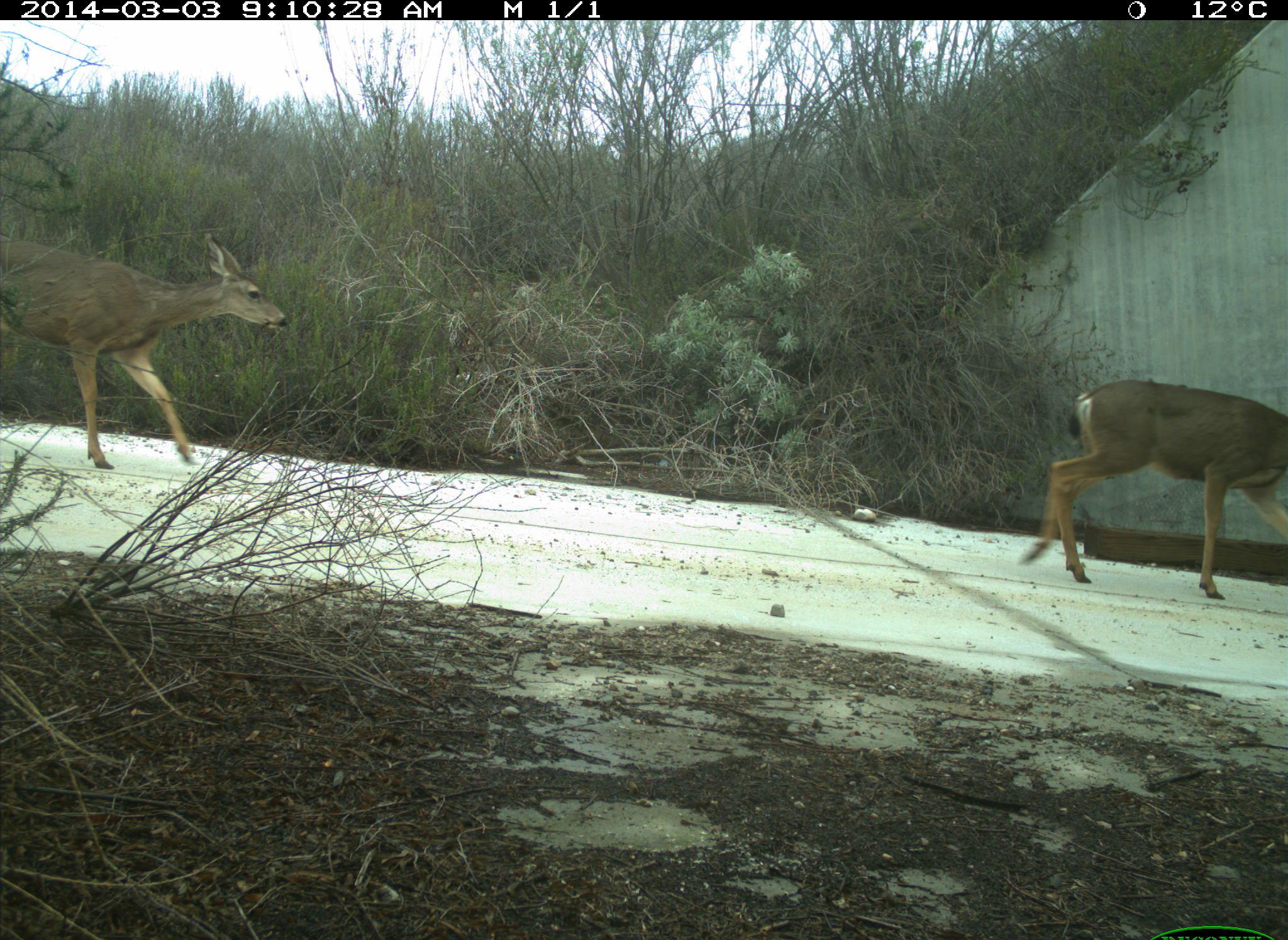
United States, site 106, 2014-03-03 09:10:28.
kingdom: Animalia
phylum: Chordata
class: Mammalia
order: Artiodactyla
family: Cervidae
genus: Odocoileus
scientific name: Odocoileus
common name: deer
Deer (Odocoileus).